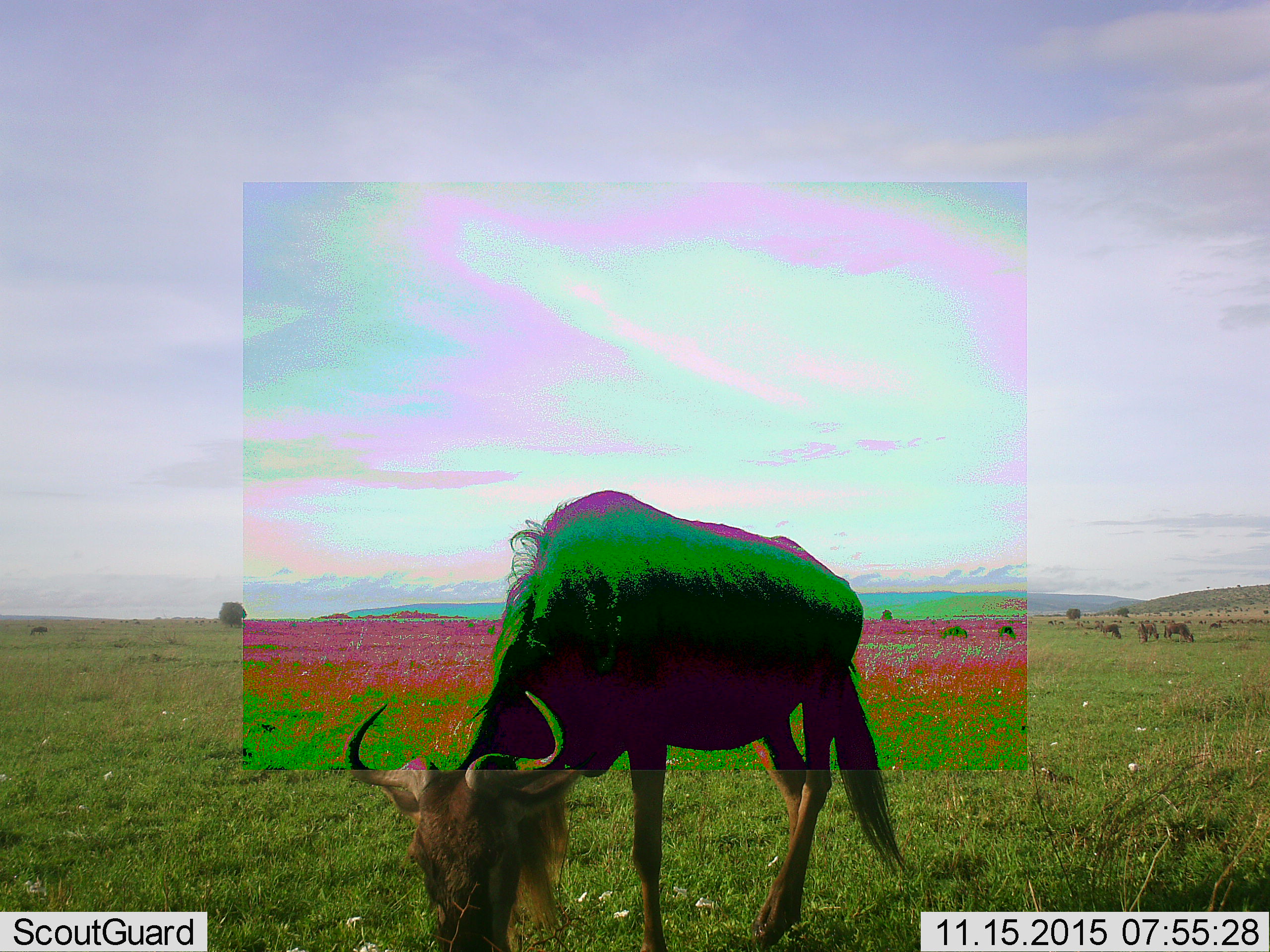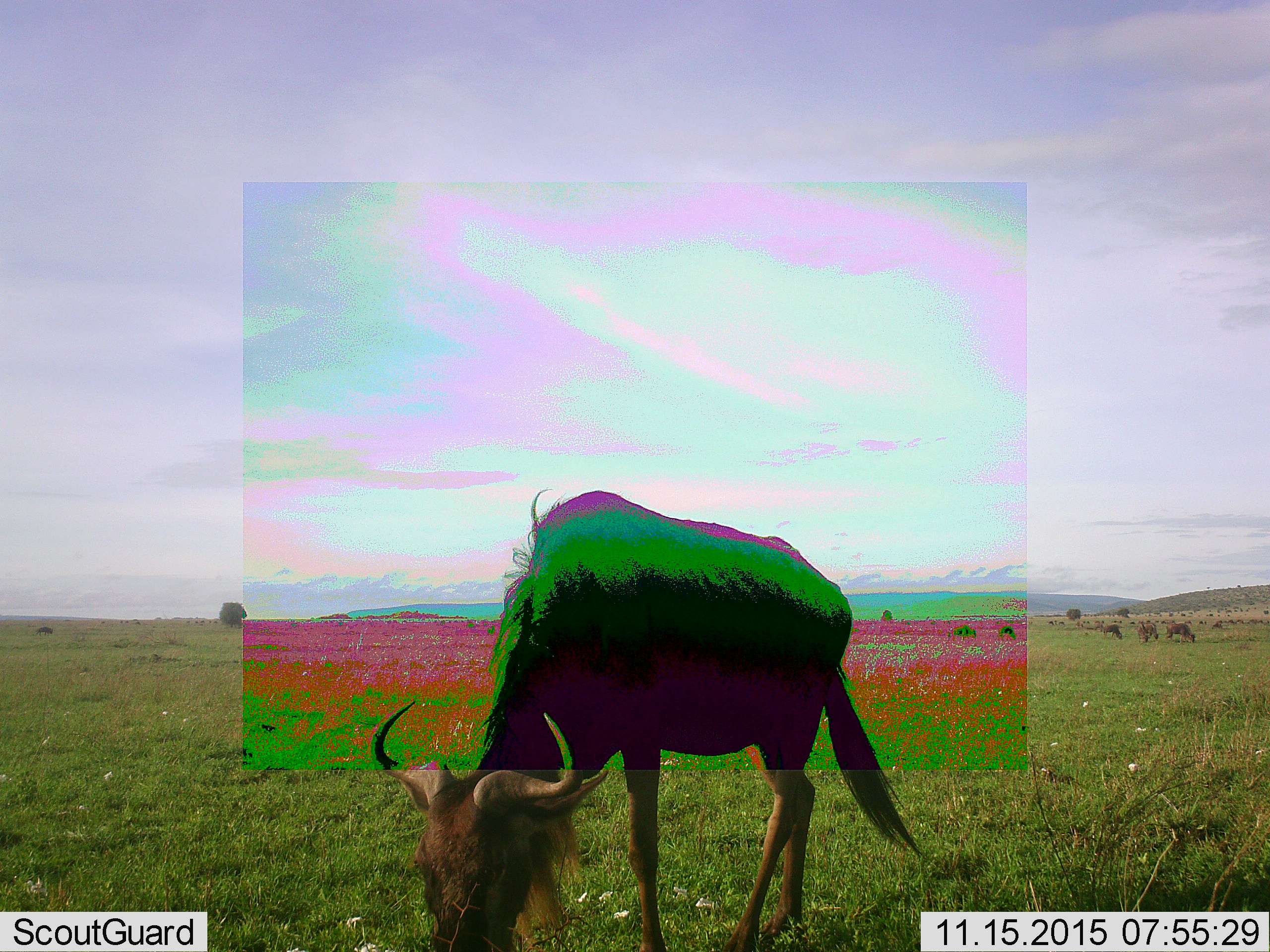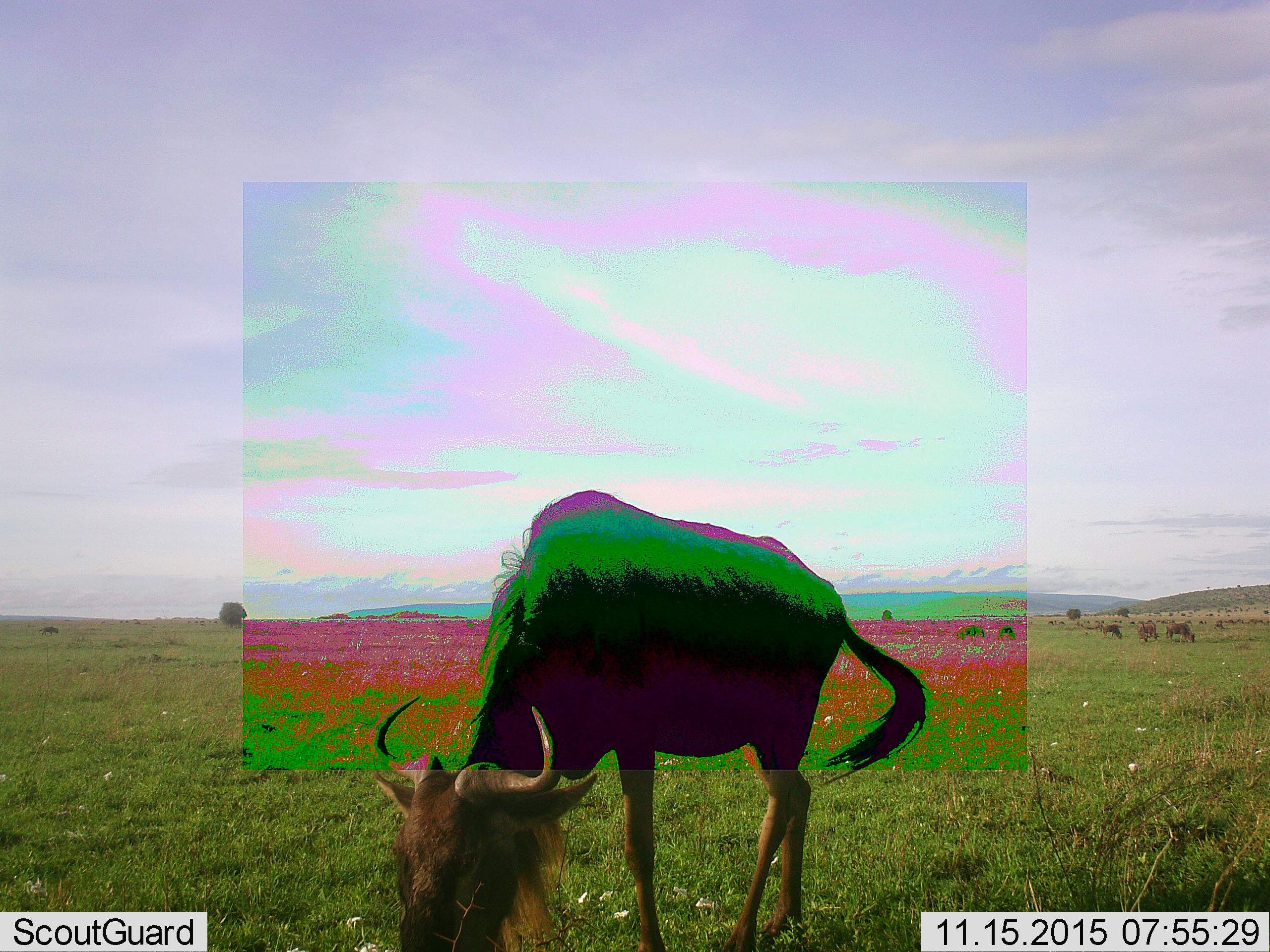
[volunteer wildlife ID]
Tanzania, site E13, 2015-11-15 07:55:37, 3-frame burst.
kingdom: Animalia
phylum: Chordata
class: Mammalia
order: Artiodactyla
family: Bovidae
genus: Connochaetes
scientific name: Connochaetes taurinus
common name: blue wildebeest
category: wildebeest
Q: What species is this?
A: Wildebeest (blue wildebeest) (Connochaetes taurinus).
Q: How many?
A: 7.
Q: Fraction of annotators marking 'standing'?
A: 38%.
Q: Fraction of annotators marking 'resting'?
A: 0%.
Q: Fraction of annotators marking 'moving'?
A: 38%.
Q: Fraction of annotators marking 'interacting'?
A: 6%.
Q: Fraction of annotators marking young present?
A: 6%.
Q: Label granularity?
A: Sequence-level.